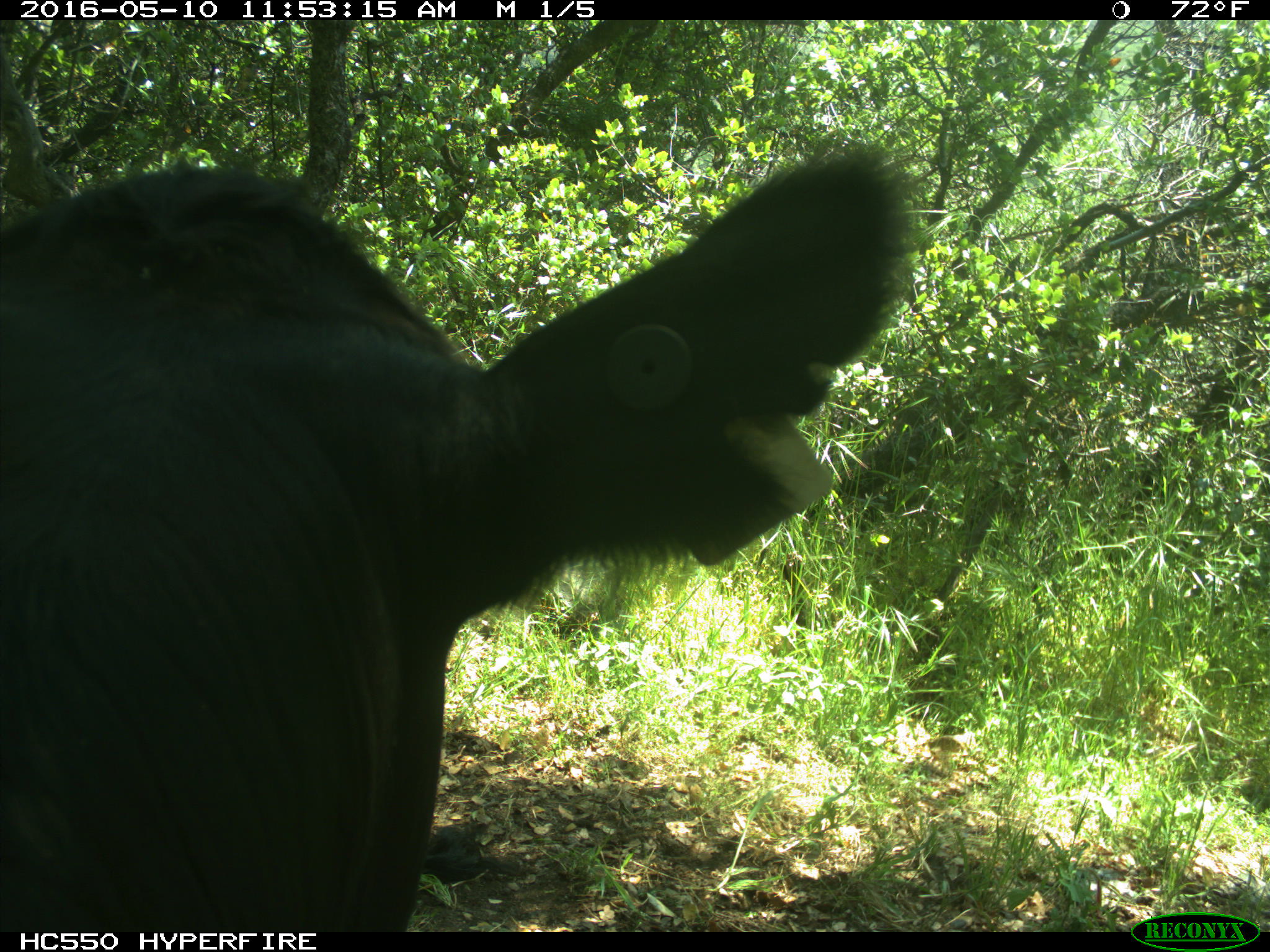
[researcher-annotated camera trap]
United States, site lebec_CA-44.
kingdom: Animalia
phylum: Chordata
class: Mammalia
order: Artiodactyla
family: Bovidae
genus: Bos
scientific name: Bos taurus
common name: domestic cow